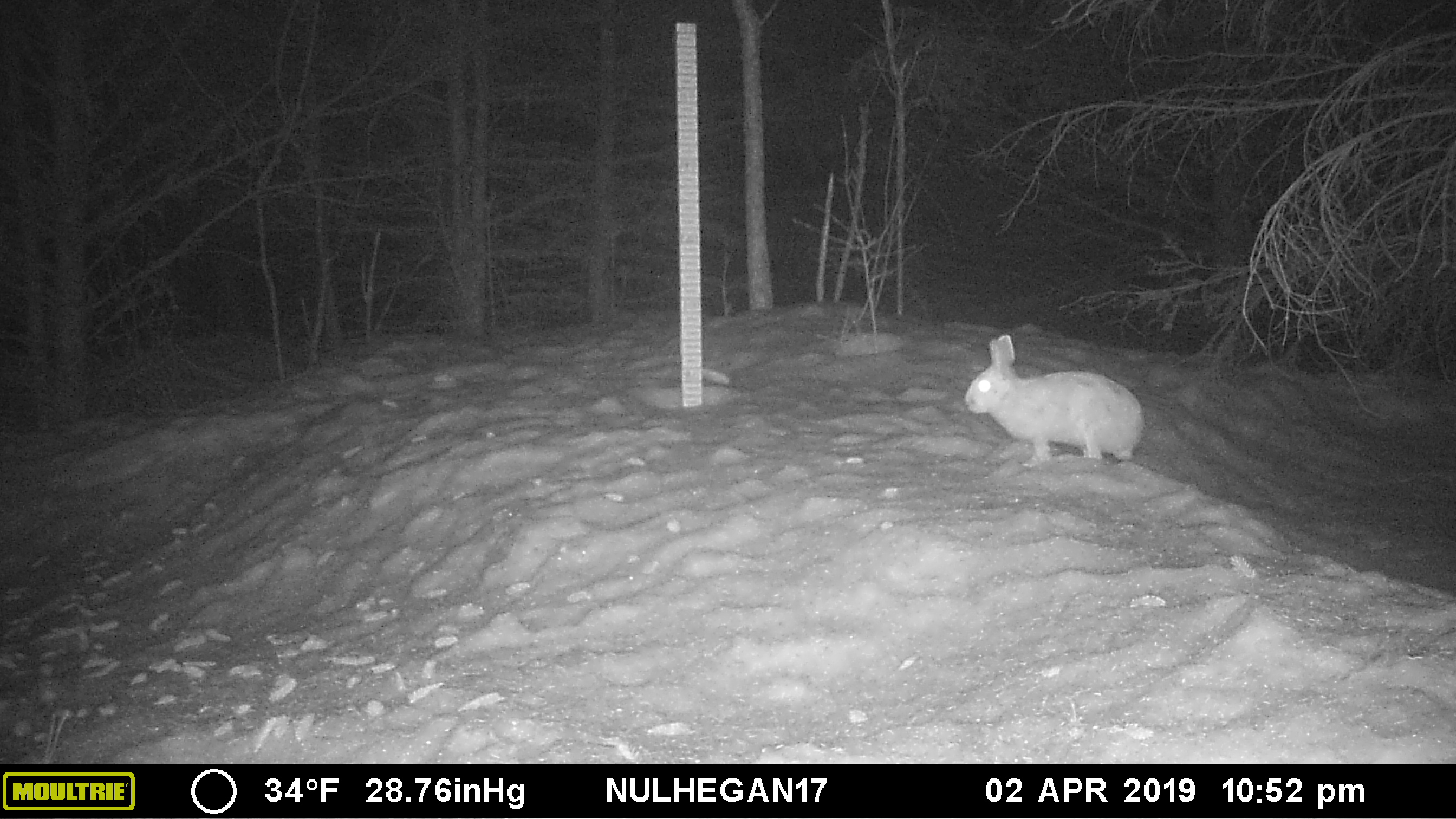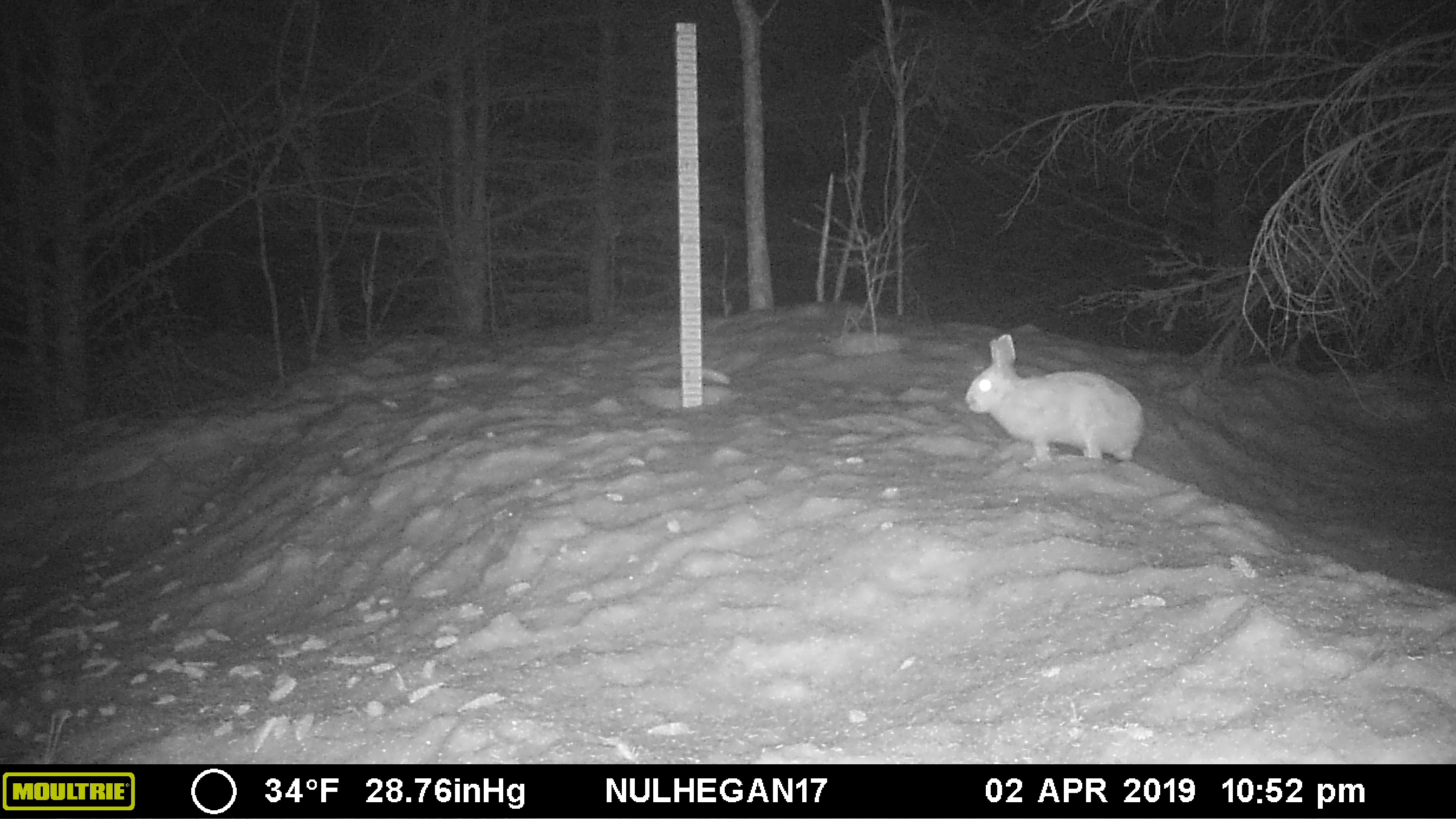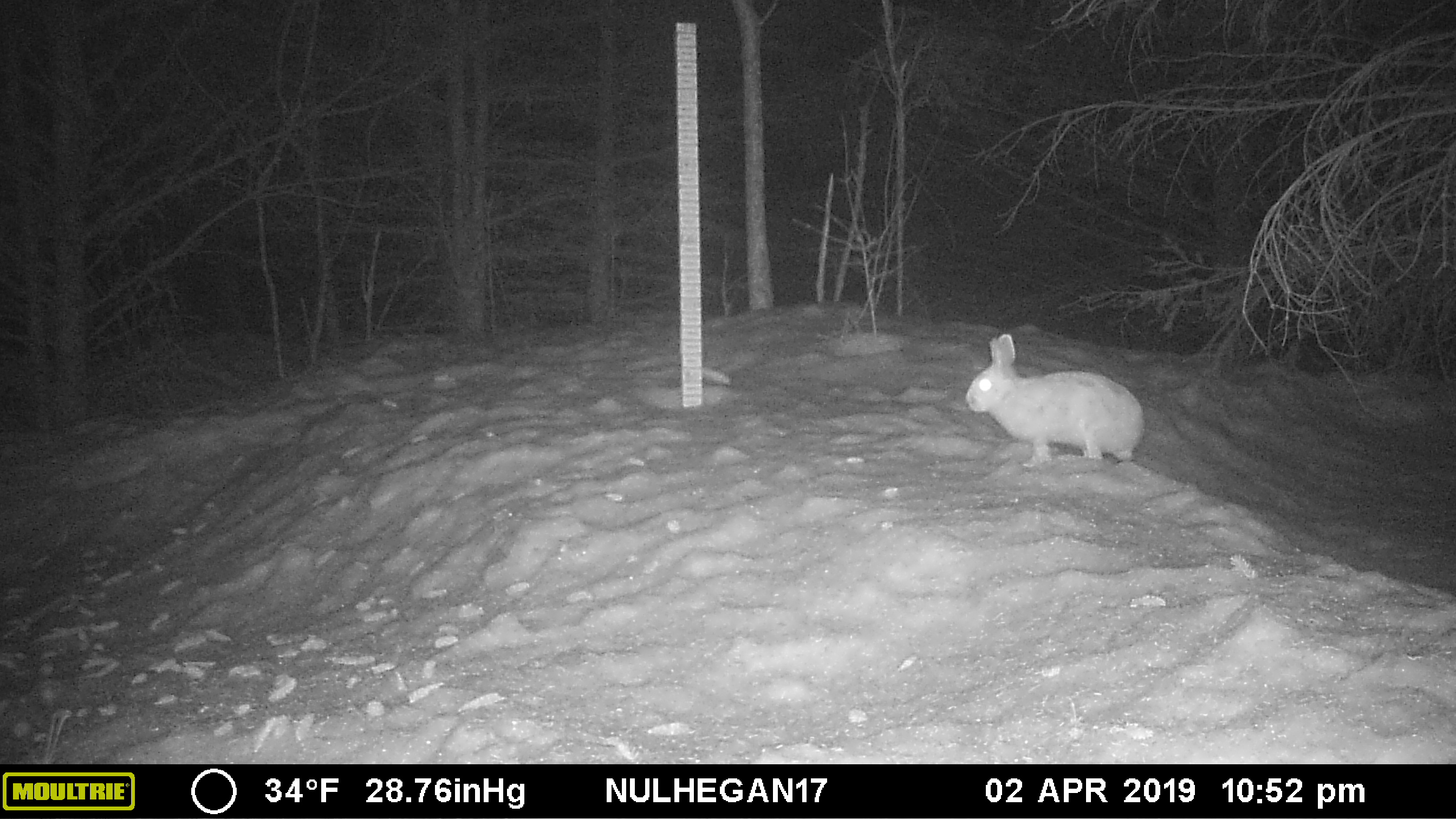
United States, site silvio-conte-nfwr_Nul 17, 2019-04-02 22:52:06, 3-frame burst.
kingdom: Animalia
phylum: Chordata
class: Mammalia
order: Lagomorpha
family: Leporidae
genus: Lepus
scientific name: Lepus americanus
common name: snowshoe hare